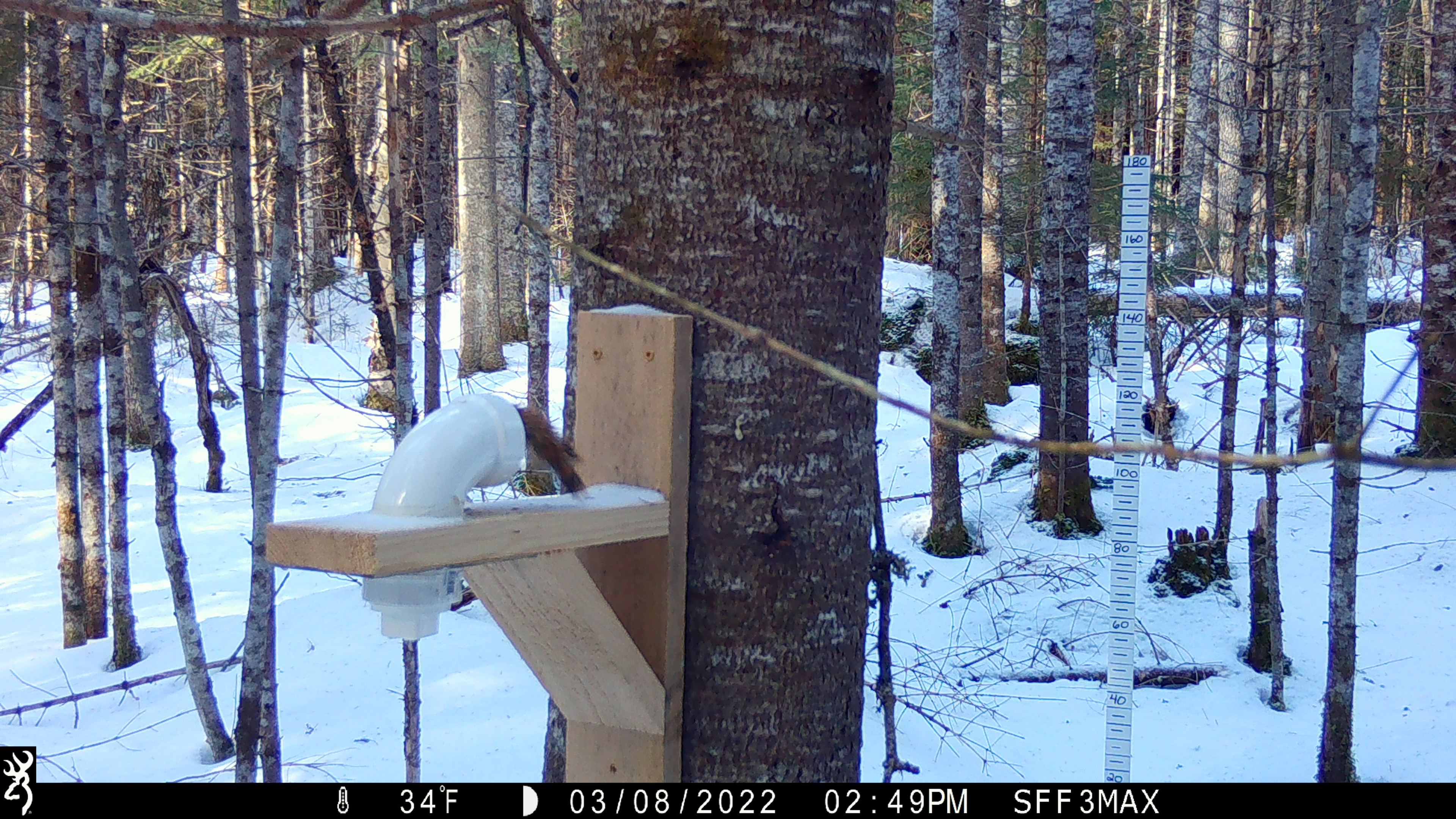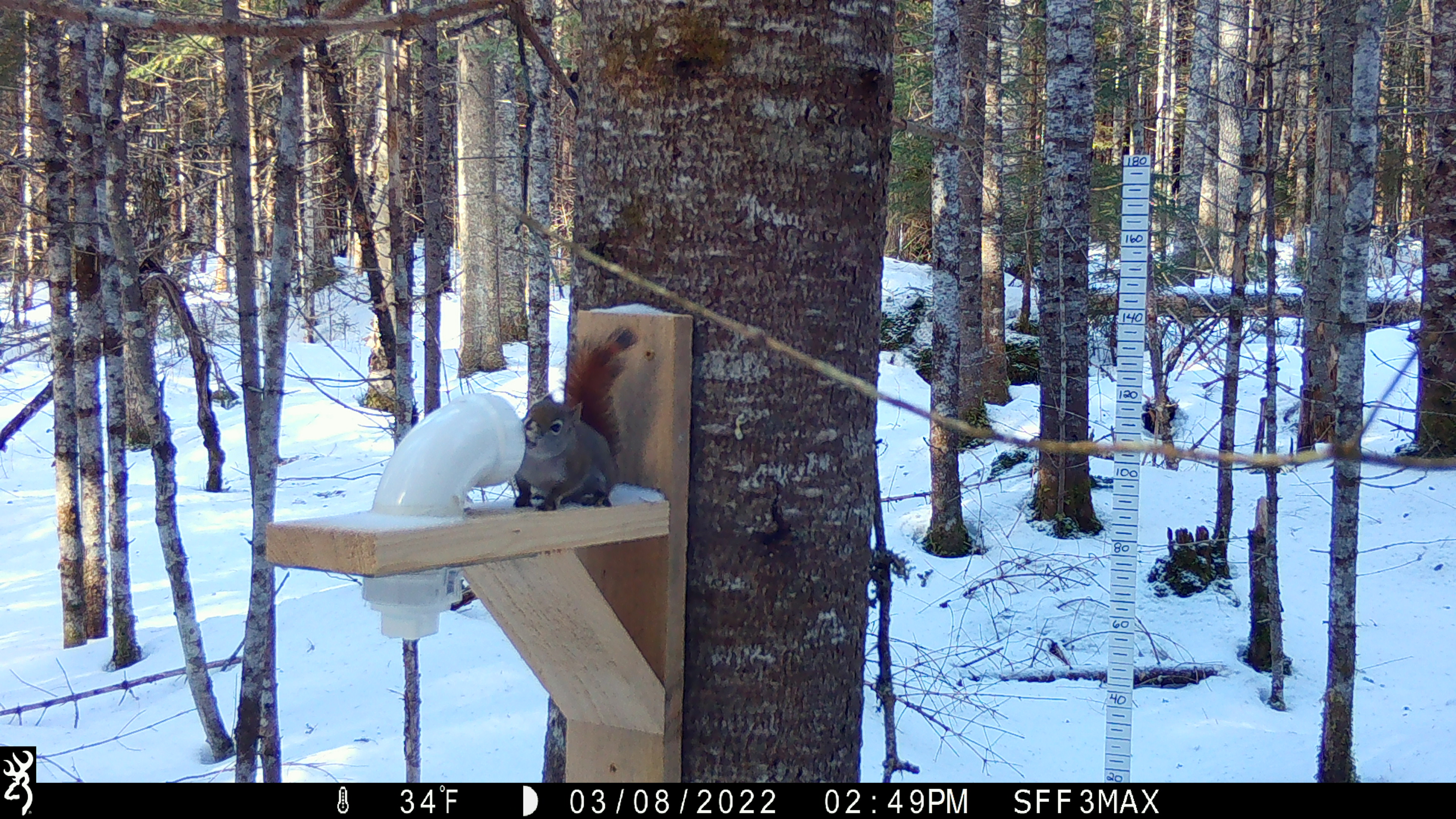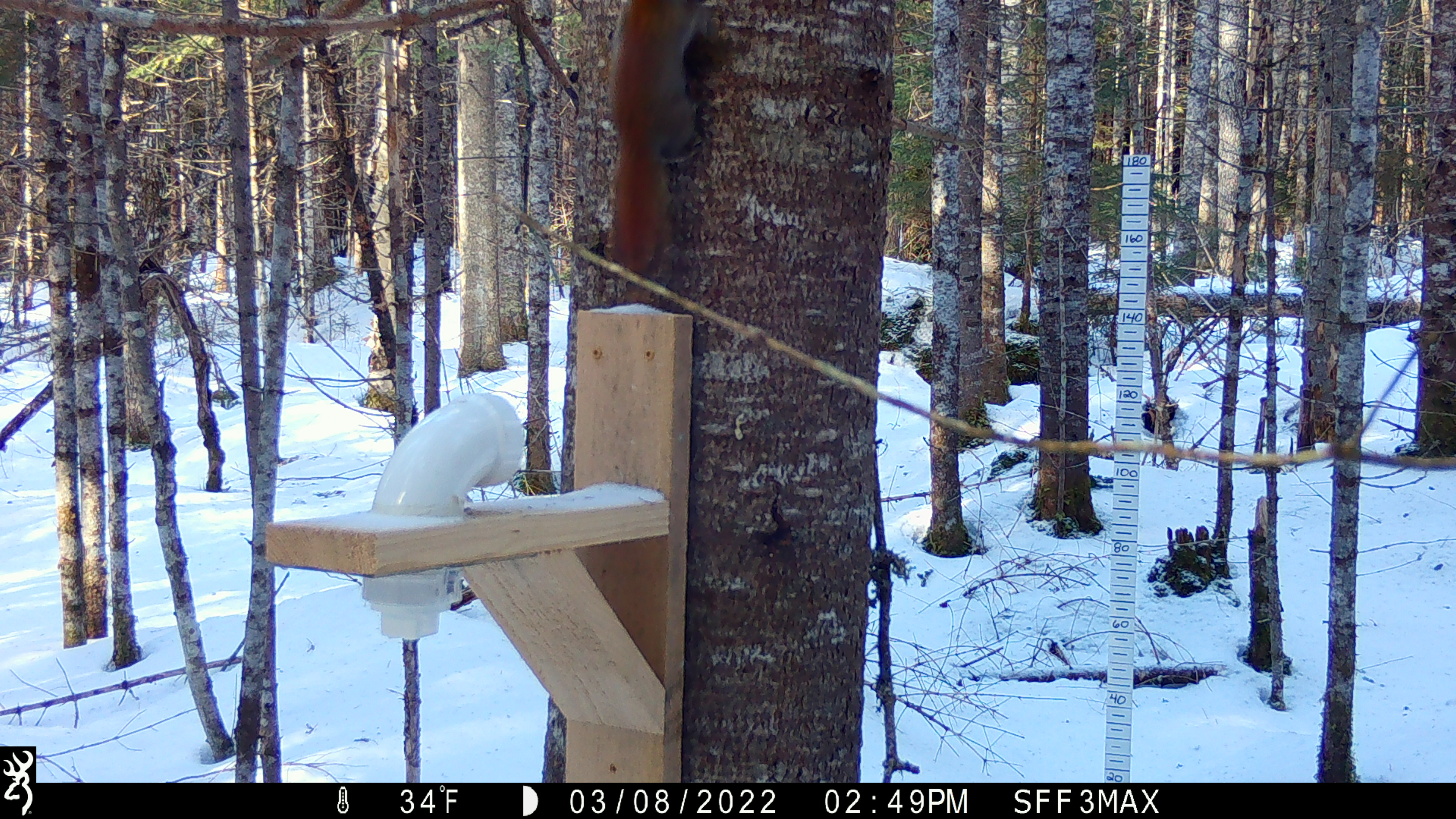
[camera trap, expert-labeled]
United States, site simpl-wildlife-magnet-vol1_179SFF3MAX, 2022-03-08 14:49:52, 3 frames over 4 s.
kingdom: Animalia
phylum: Chordata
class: Mammalia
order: Rodentia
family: Sciuridae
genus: Tamiasciurus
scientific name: Tamiasciurus hudsonicus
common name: red squirrel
Red squirrel (Tamiasciurus hudsonicus).